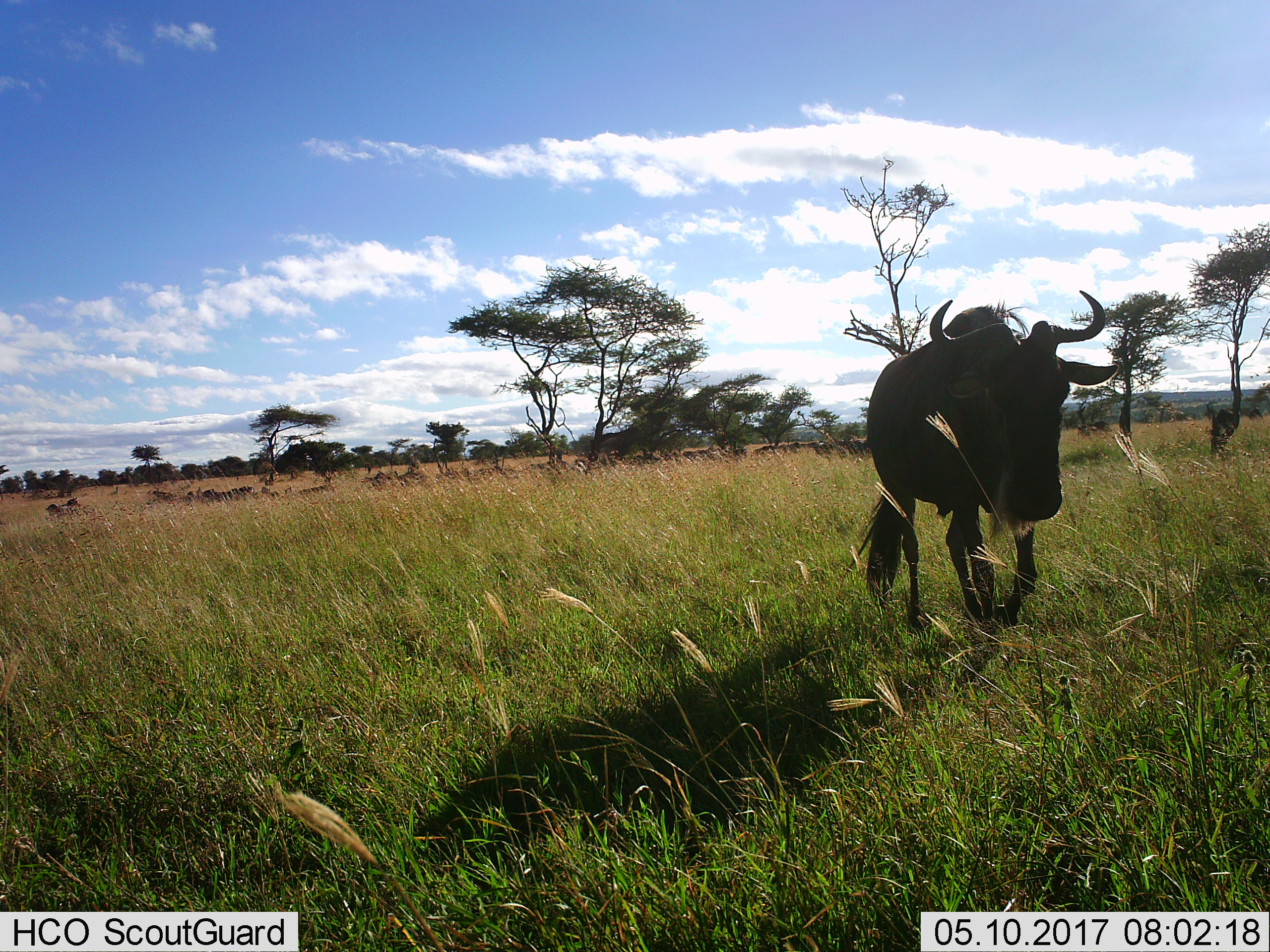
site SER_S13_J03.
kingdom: Animalia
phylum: Chordata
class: Mammalia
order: Artiodactyla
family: Bovidae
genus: Connochaetes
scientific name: Connochaetes taurinus taurinus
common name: blue wildebeest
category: wildebeestblue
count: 11-50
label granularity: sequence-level